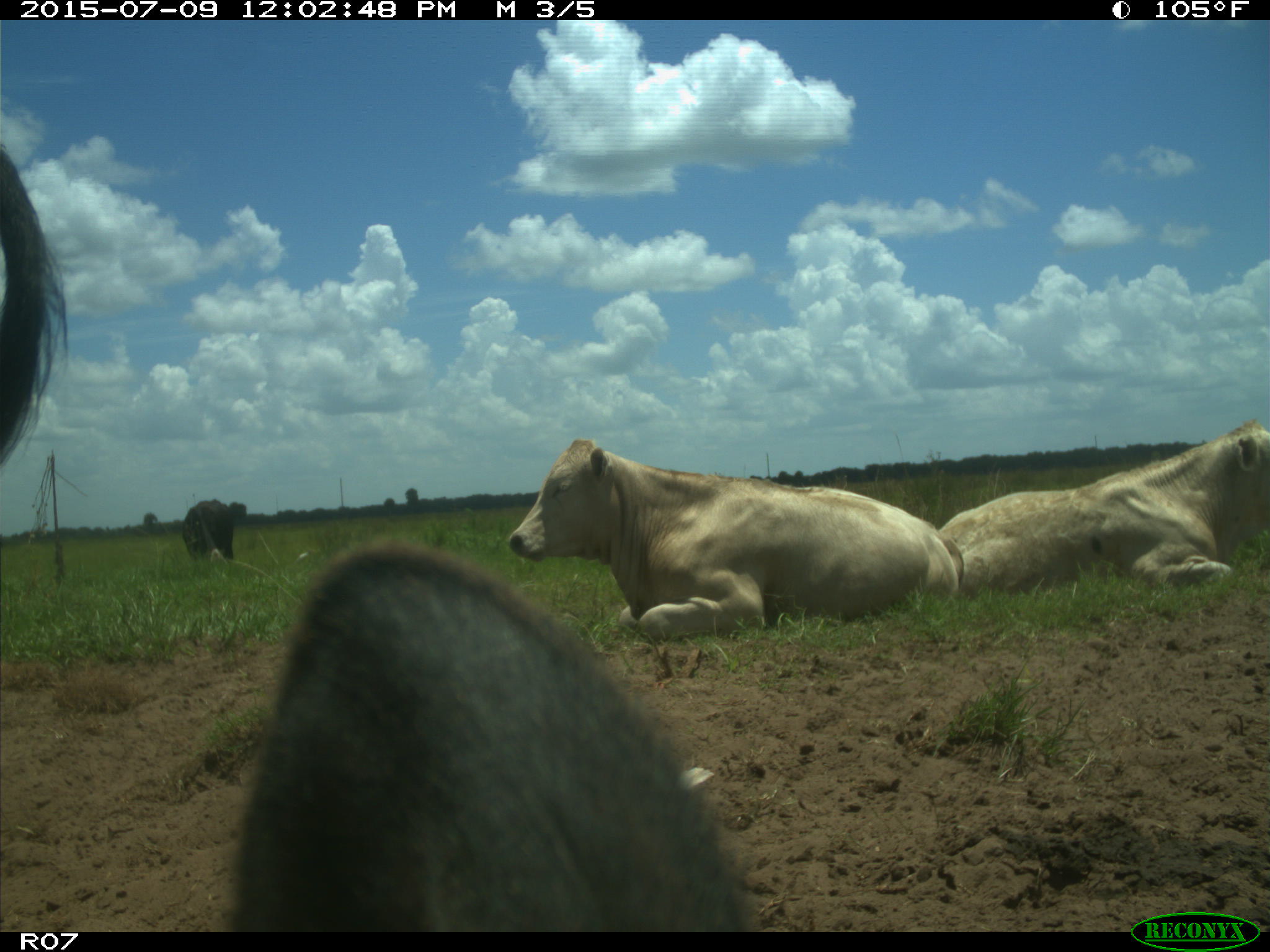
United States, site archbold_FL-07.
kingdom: Animalia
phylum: Chordata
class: Mammalia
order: Artiodactyla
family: Bovidae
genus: Bos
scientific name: Bos taurus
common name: domestic cow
Bos taurus (domestic cow).